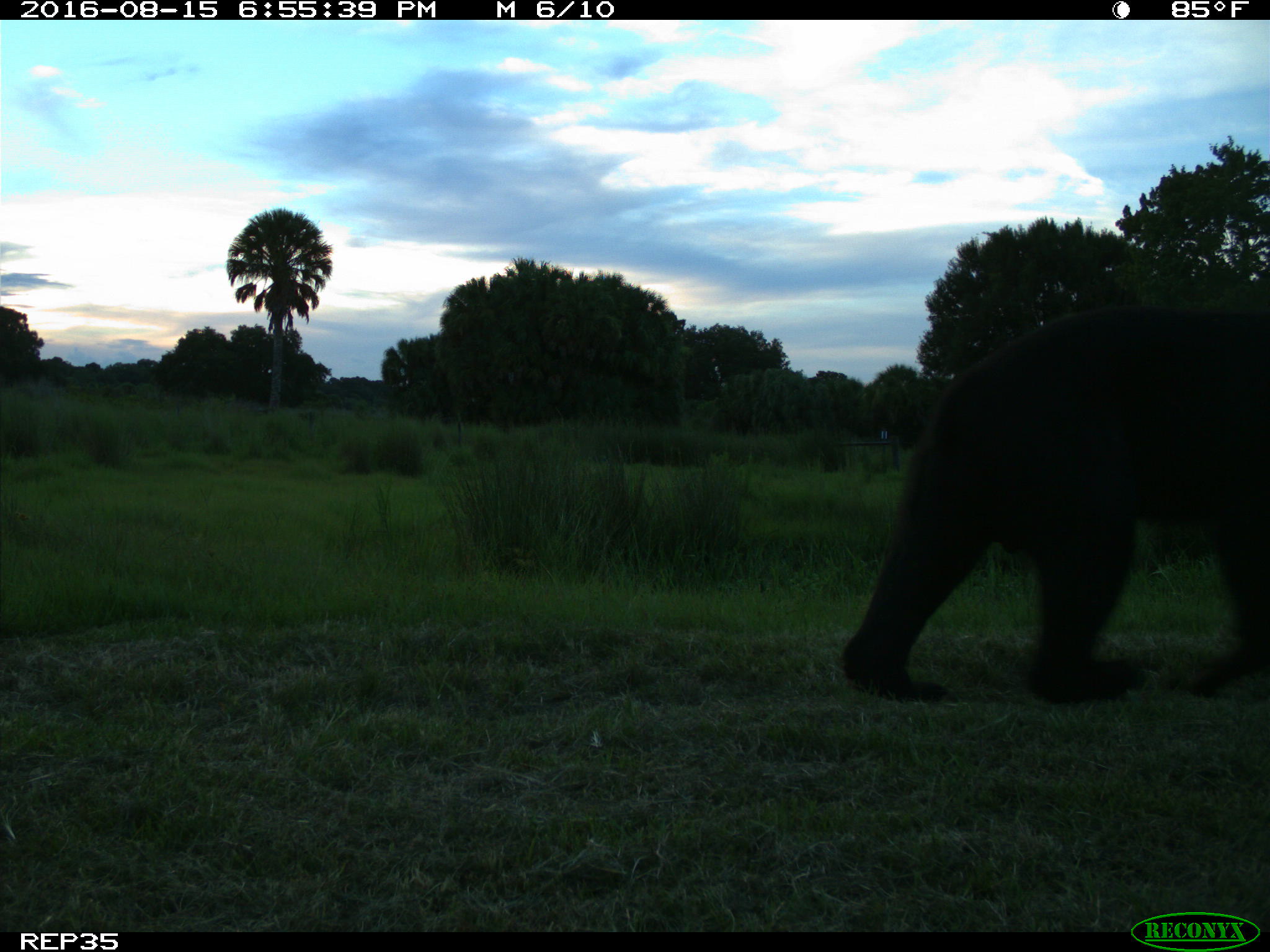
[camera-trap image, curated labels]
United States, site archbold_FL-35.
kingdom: Animalia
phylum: Chordata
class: Mammalia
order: Carnivora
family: Ursidae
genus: Ursus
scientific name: Ursus americanus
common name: american black bear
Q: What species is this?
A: Ursus americanus (american black bear).